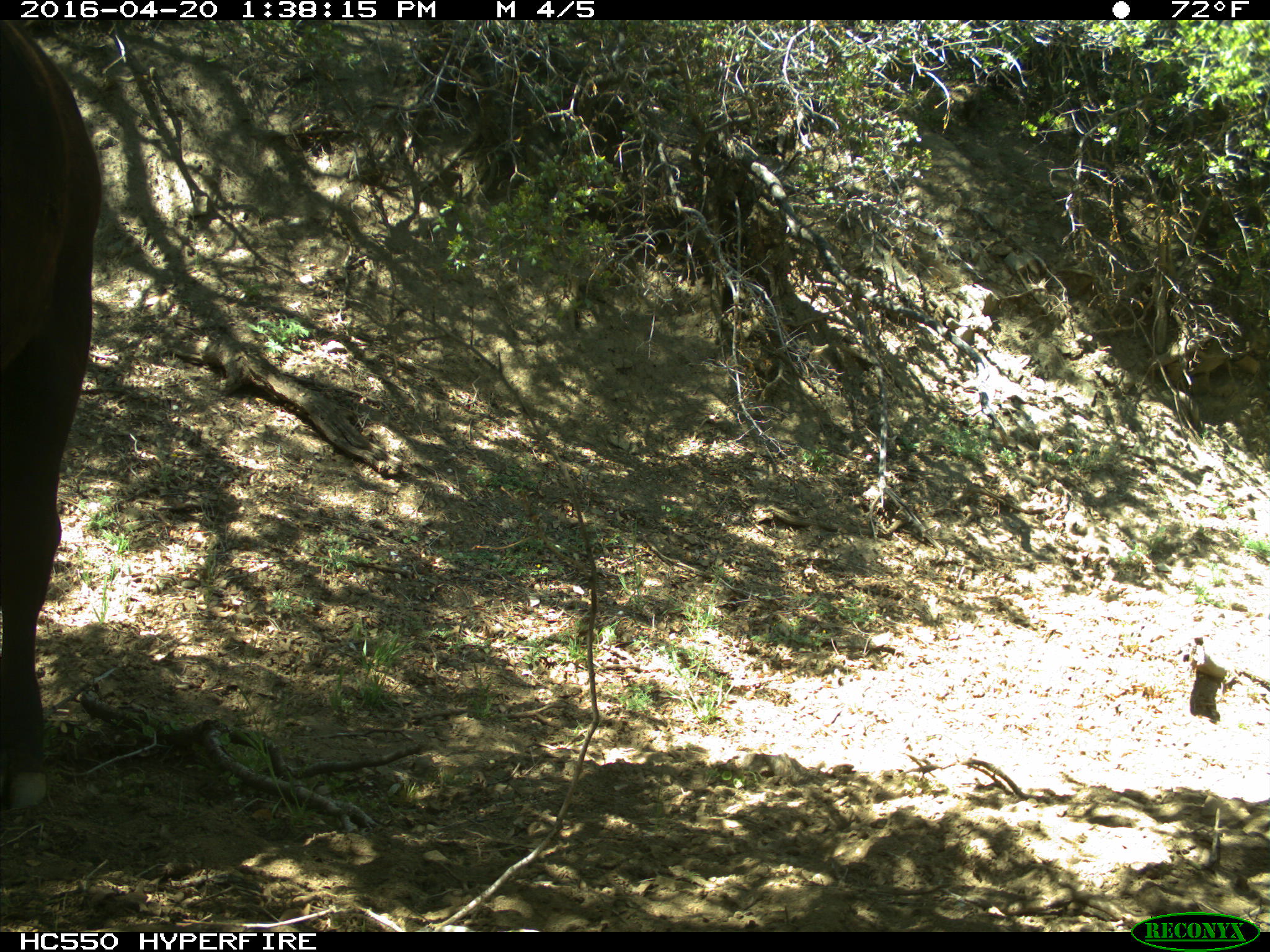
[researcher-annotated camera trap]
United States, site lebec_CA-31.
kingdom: Animalia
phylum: Chordata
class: Mammalia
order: Artiodactyla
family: Bovidae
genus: Bos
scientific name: Bos taurus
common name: domestic cow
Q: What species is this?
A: Bos taurus (domestic cow).